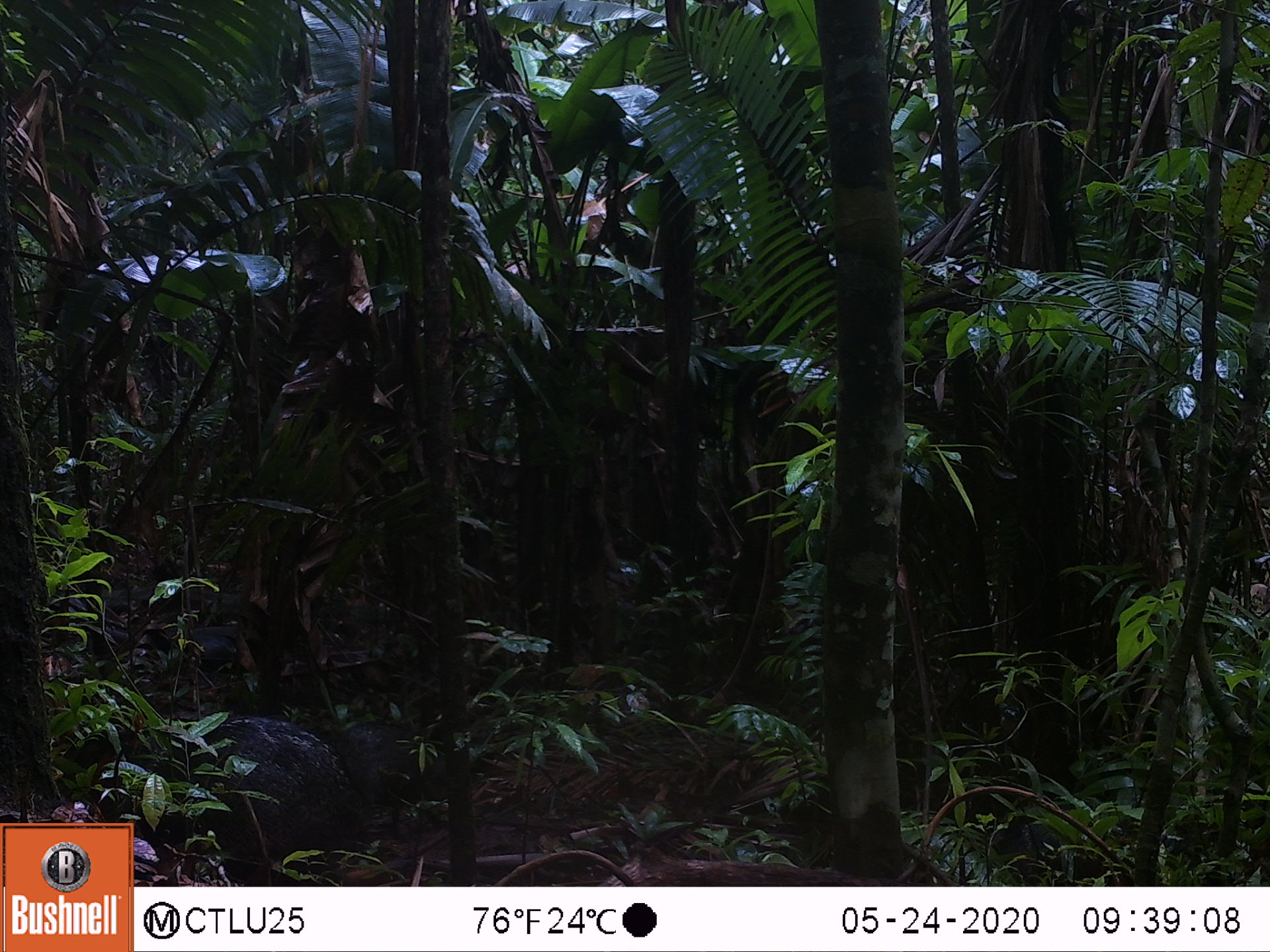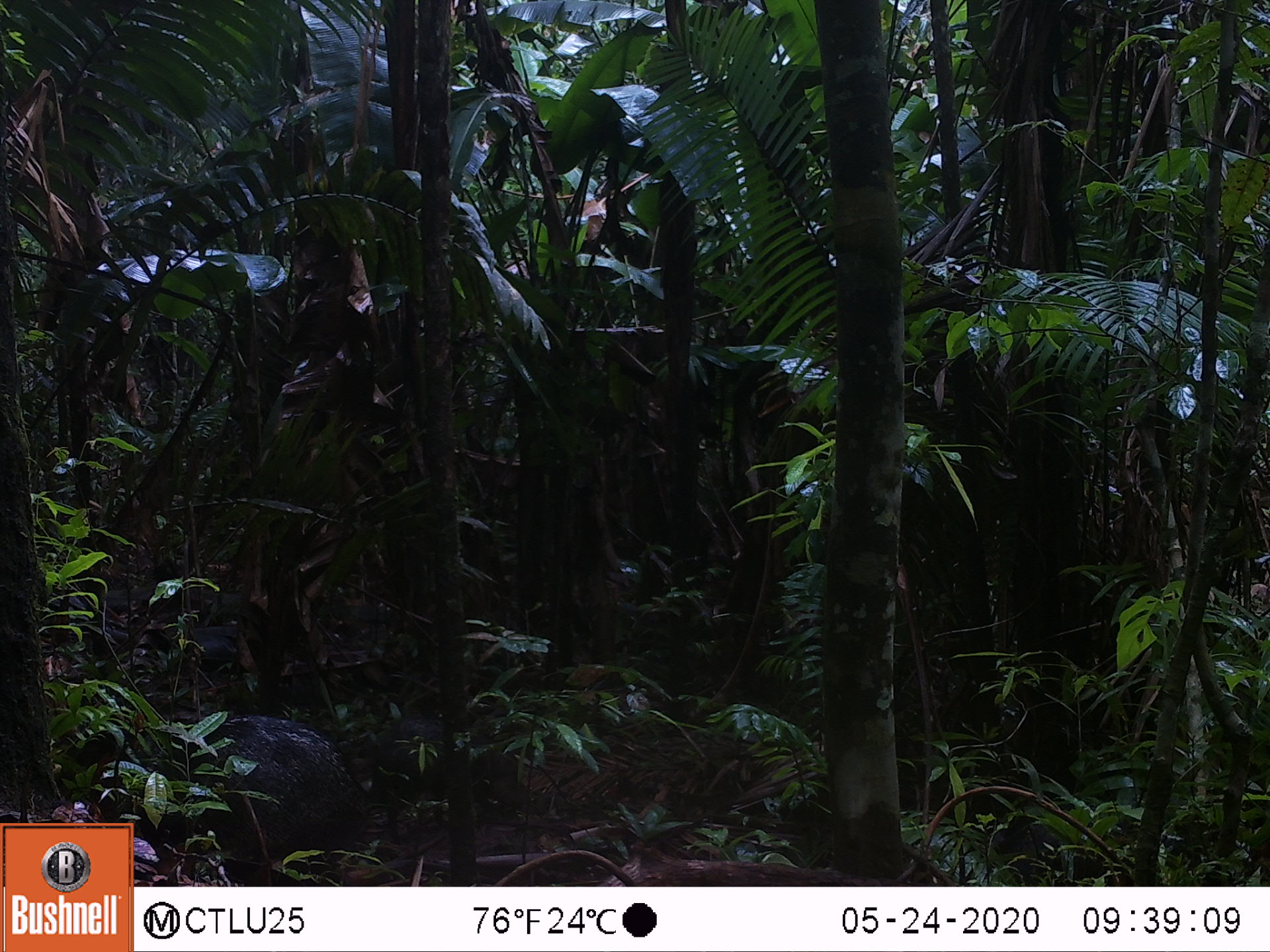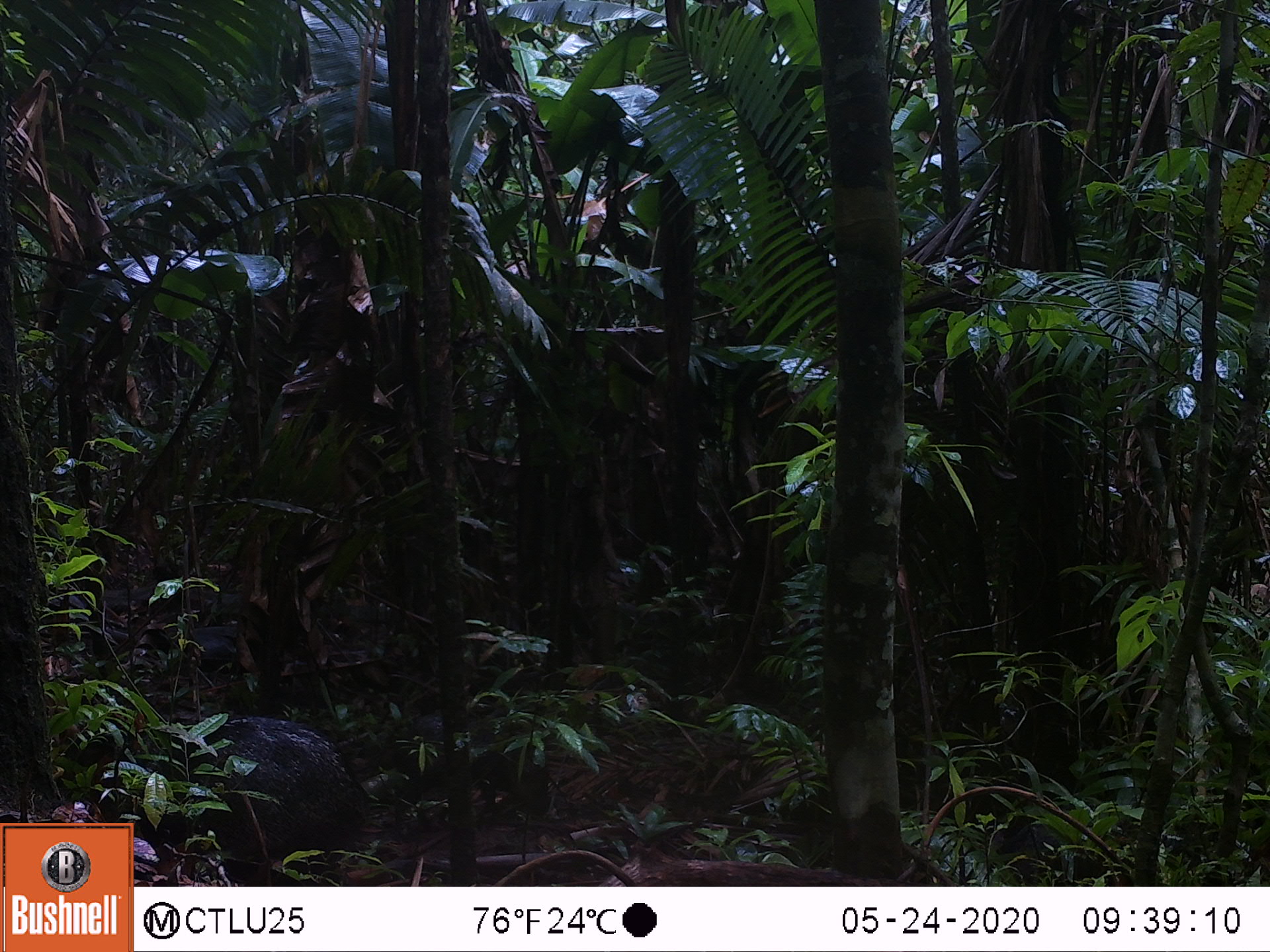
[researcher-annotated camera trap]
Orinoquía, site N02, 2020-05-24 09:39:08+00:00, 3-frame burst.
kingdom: Animalia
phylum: Chordata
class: Mammalia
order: Artiodactyla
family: Tayassuidae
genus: Pecari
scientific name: Pecari tajacu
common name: collared peccary